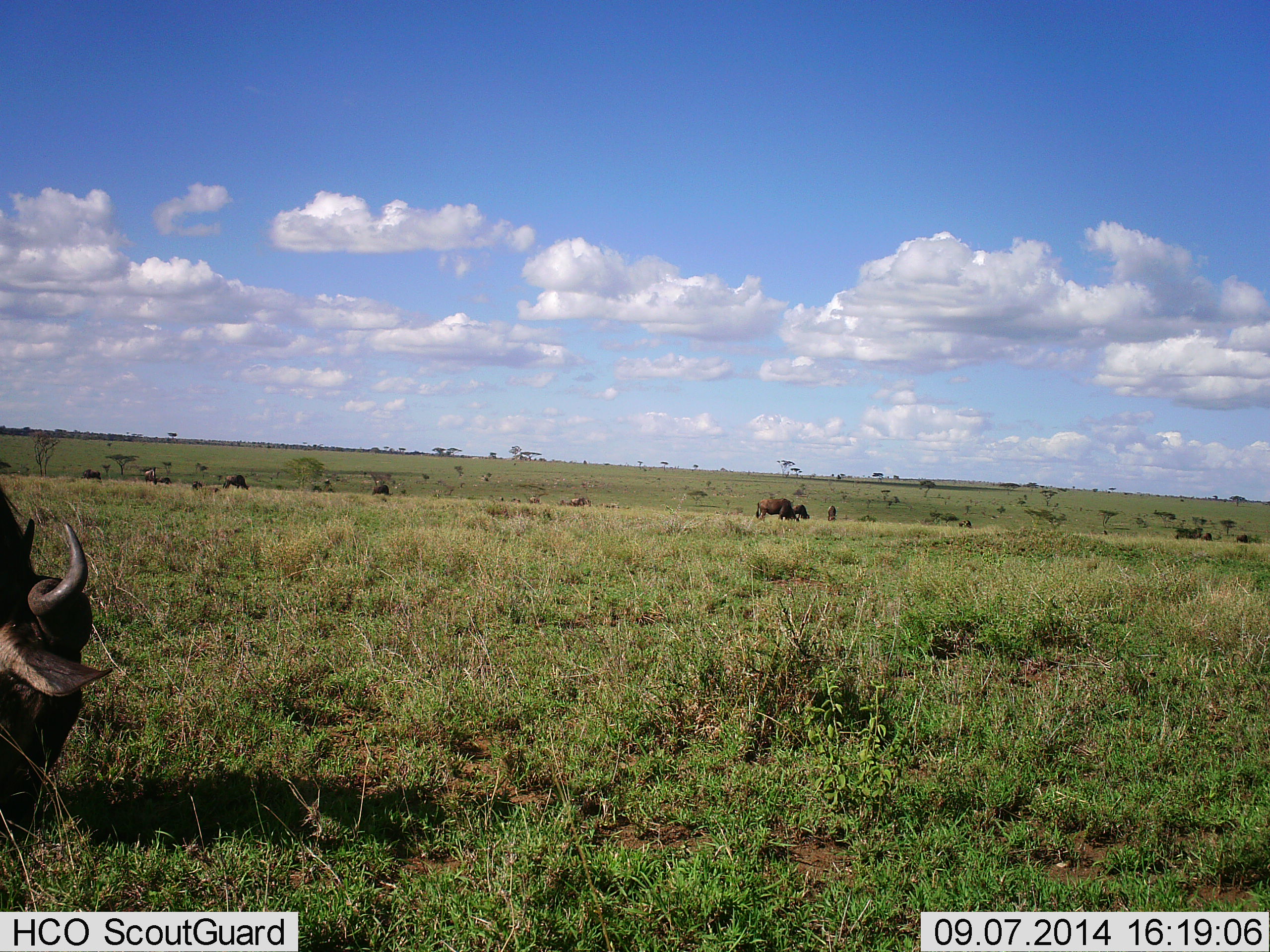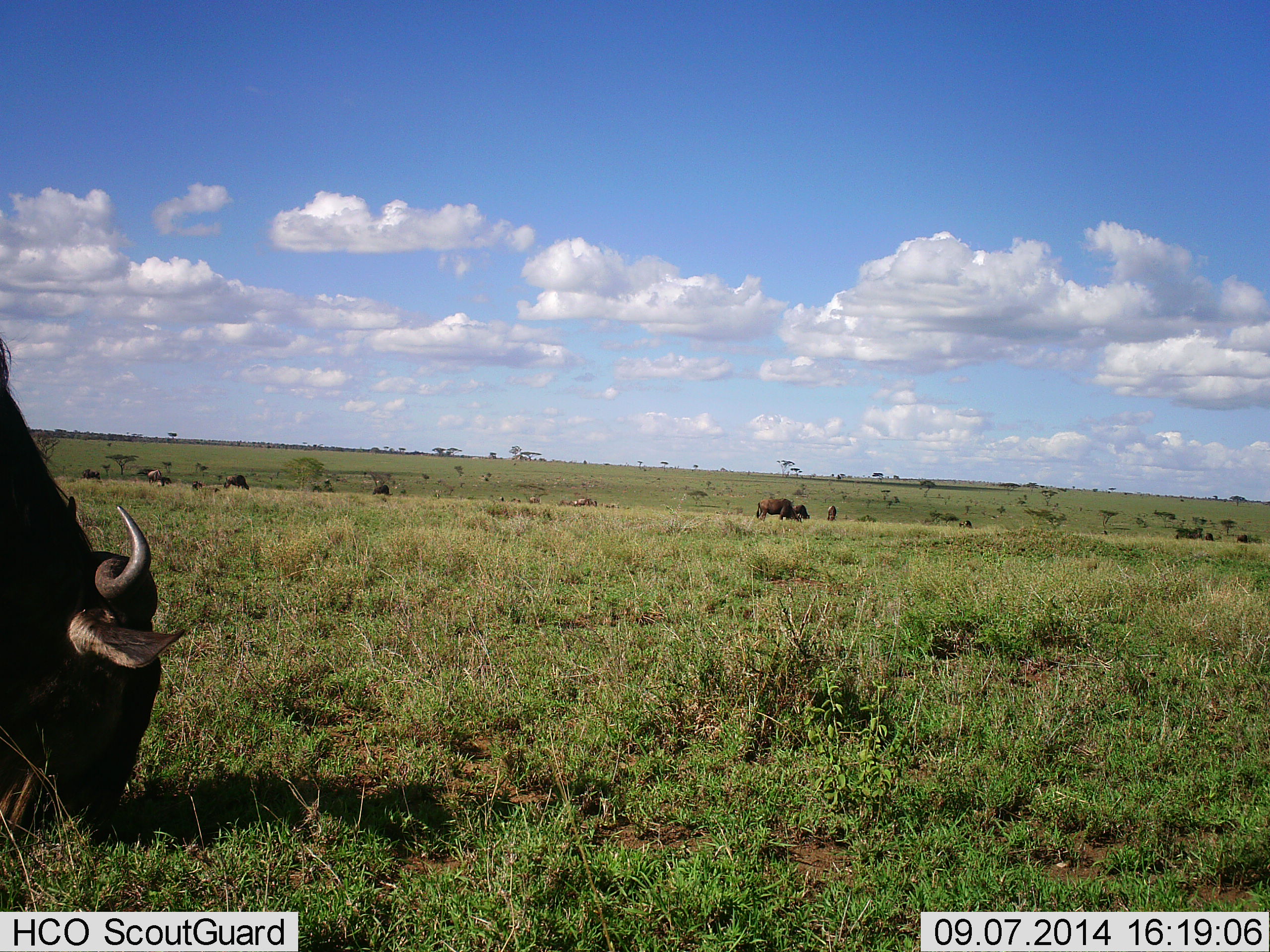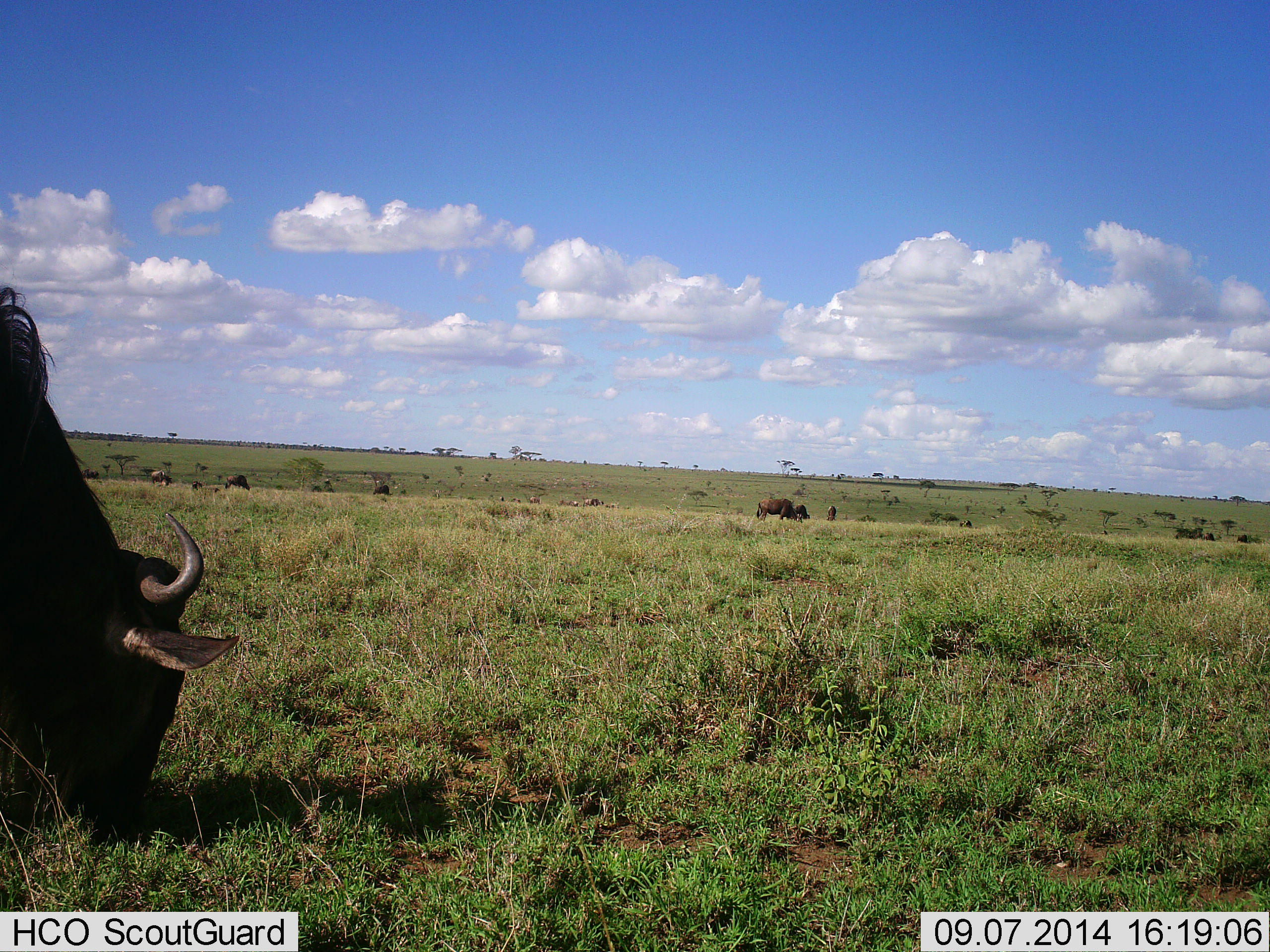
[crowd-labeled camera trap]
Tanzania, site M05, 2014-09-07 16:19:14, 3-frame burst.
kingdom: Animalia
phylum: Chordata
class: Mammalia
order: Artiodactyla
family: Bovidae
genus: Connochaetes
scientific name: Connochaetes taurinus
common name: blue wildebeest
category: wildebeest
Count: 10.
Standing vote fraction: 10%.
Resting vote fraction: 0%.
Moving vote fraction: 30%.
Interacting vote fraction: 0%.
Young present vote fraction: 0%.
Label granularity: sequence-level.